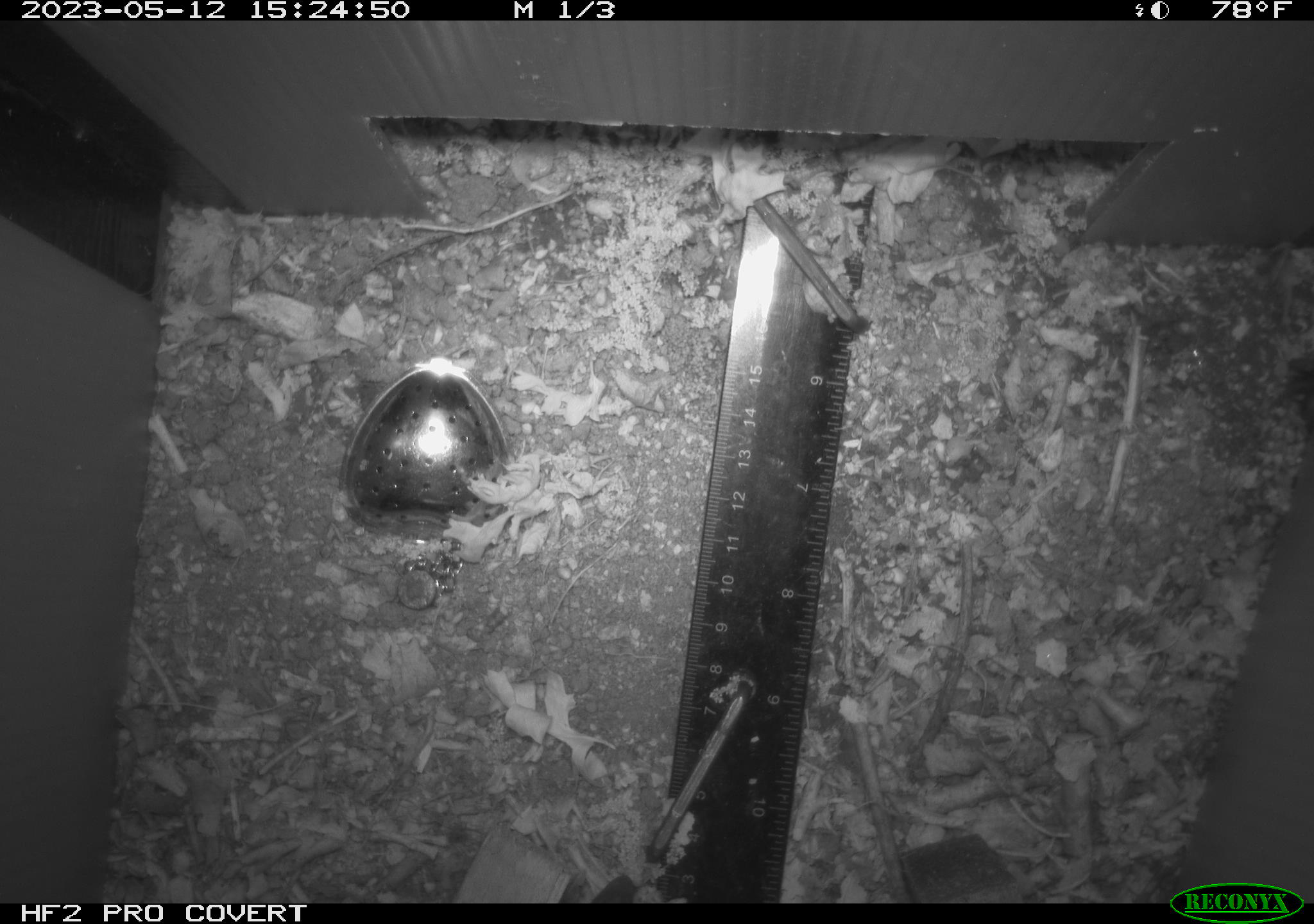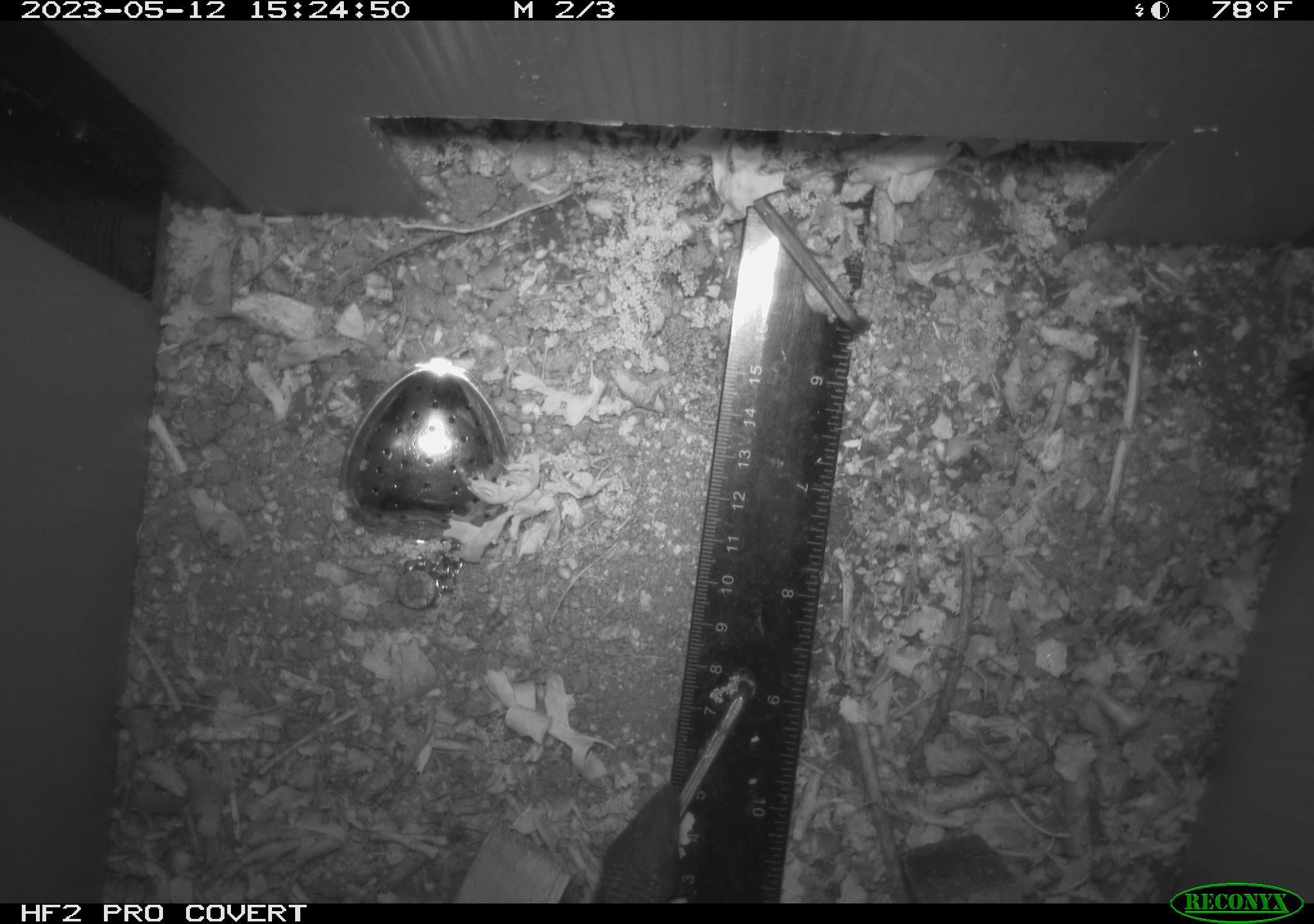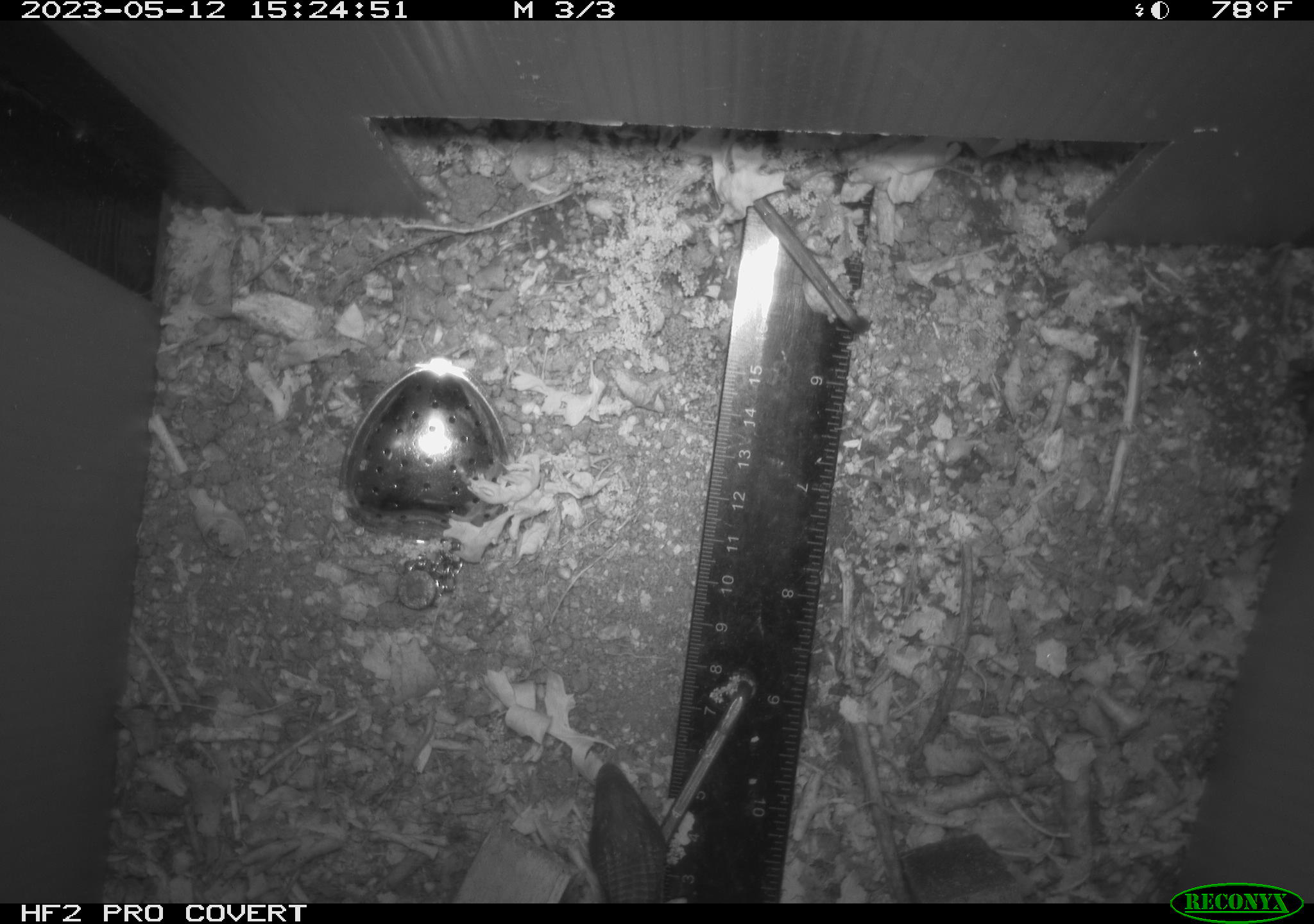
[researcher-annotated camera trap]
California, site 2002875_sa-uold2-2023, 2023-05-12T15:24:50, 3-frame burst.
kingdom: Animalia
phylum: Chordata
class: Reptilia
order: Squamata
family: Anguidae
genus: Elgaria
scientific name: Elgaria multicarinata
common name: southern alligator lizard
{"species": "southern alligator lizard (Elgaria multicarinata)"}